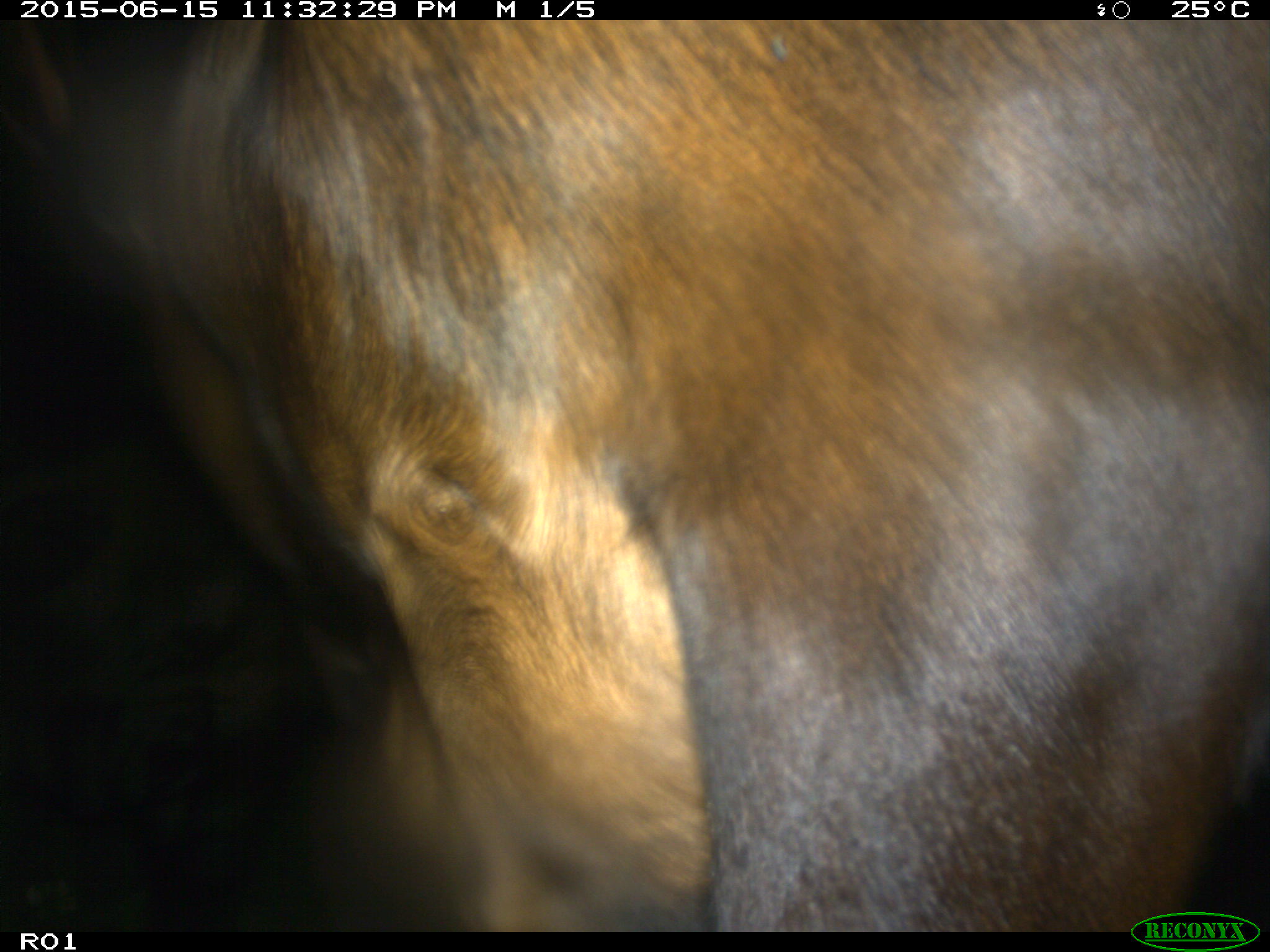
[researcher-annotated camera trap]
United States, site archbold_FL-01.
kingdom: Animalia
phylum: Chordata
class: Mammalia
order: Artiodactyla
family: Bovidae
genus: Bos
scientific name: Bos taurus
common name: domestic cow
Bos taurus (domestic cow).